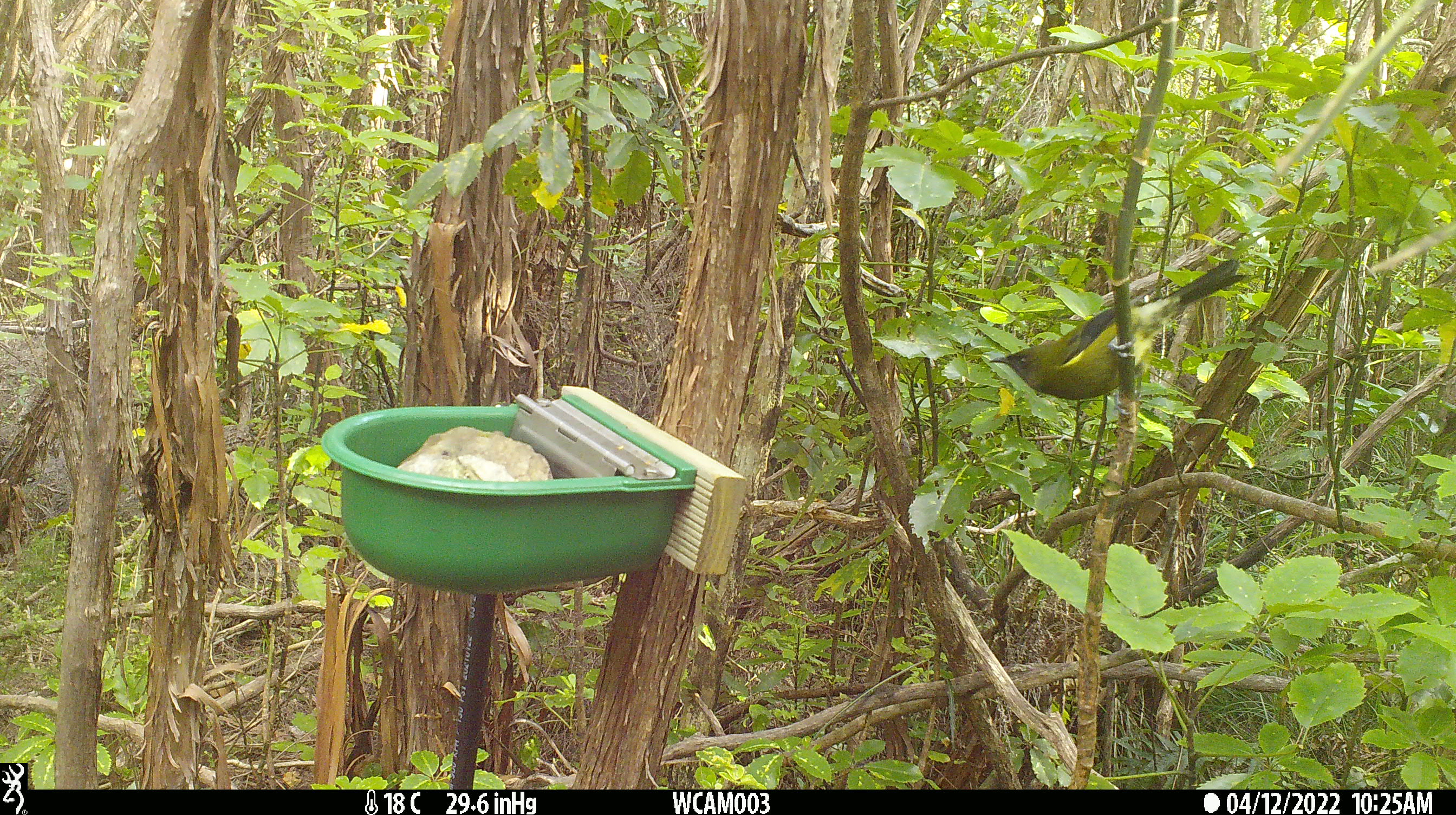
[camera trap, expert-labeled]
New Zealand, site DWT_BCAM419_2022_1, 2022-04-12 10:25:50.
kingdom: Animalia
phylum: Chordata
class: Aves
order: Passeriformes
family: Meliphagidae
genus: Anthornis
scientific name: Anthornis melanura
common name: new zealand bellbird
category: bellbird